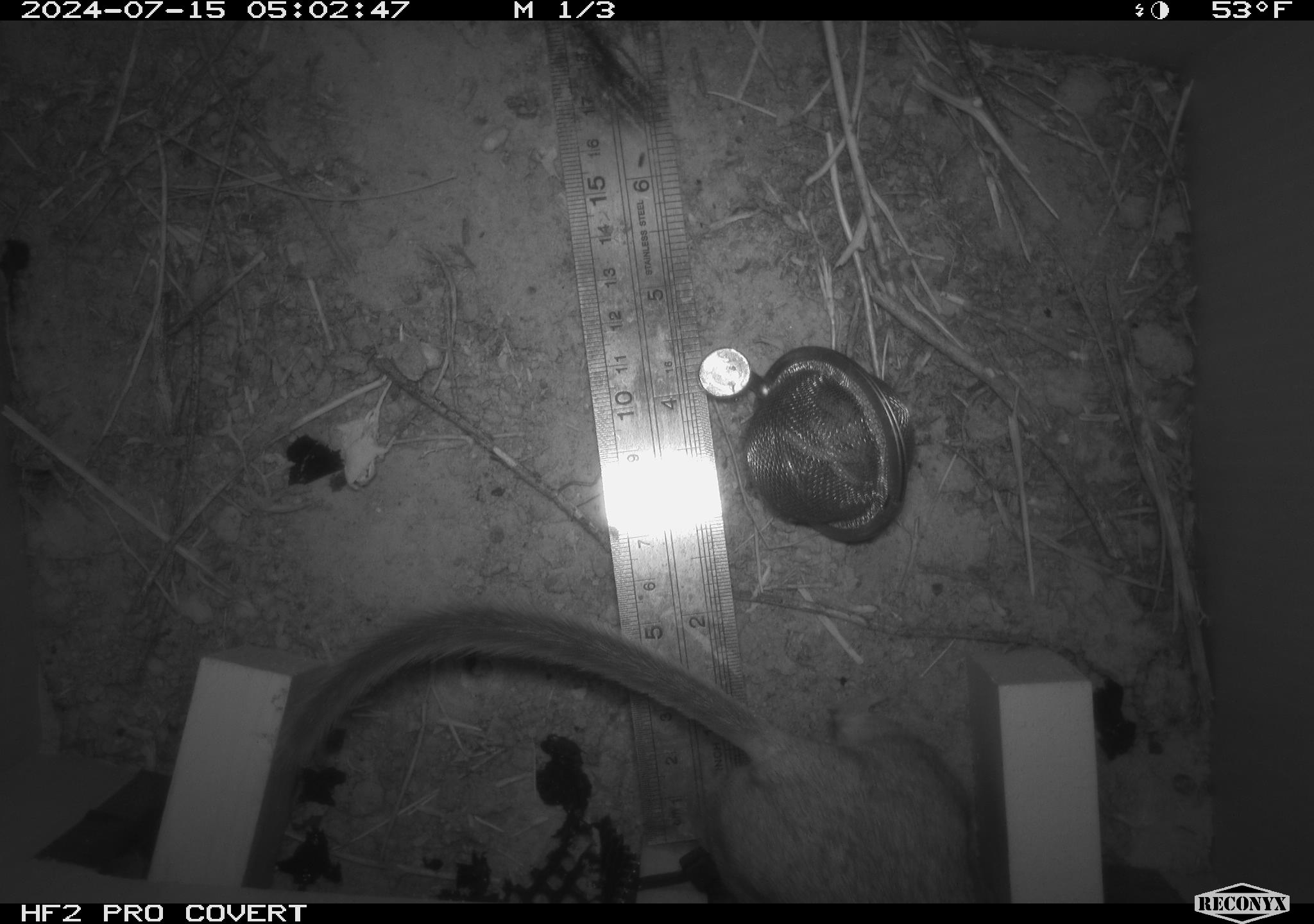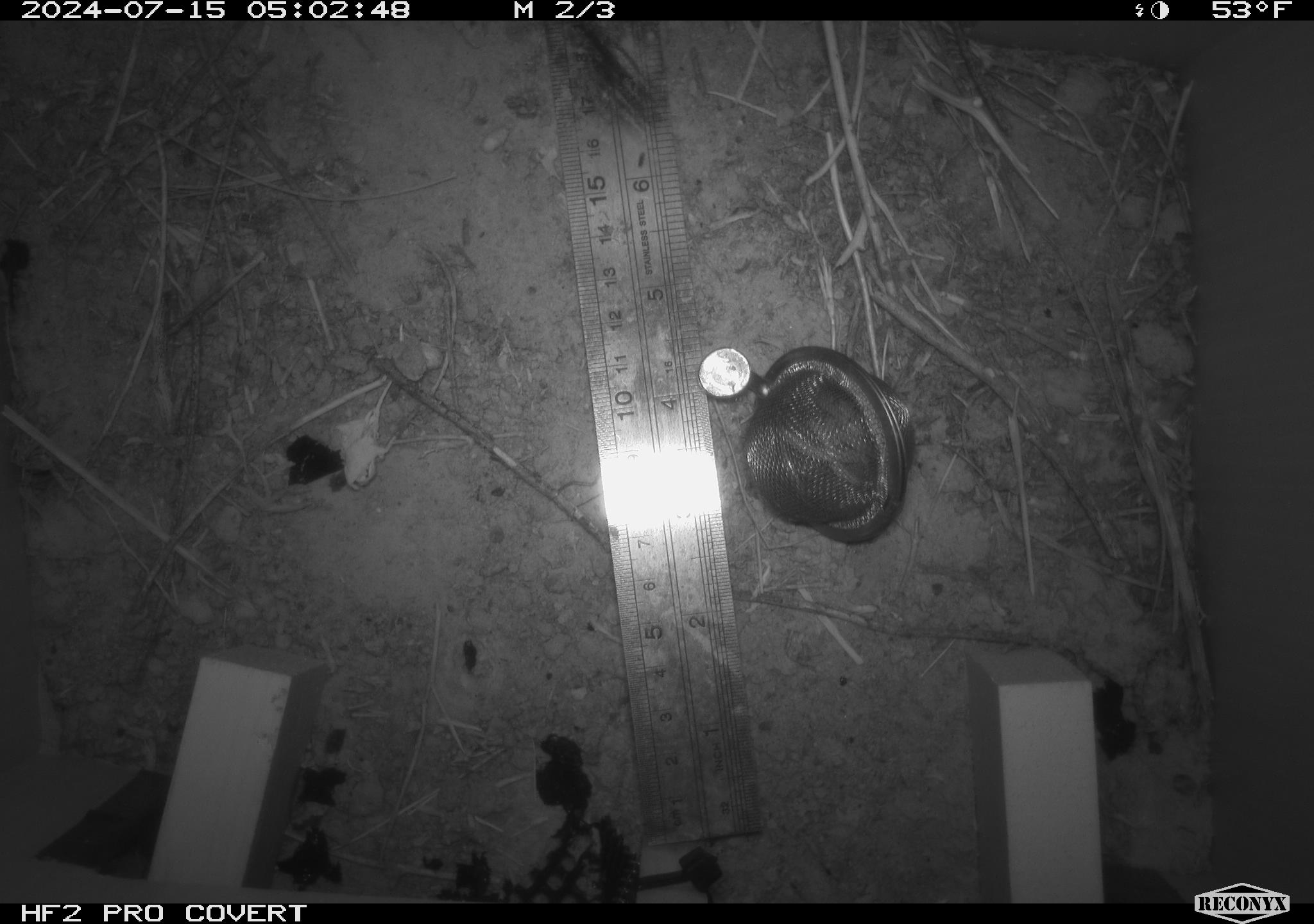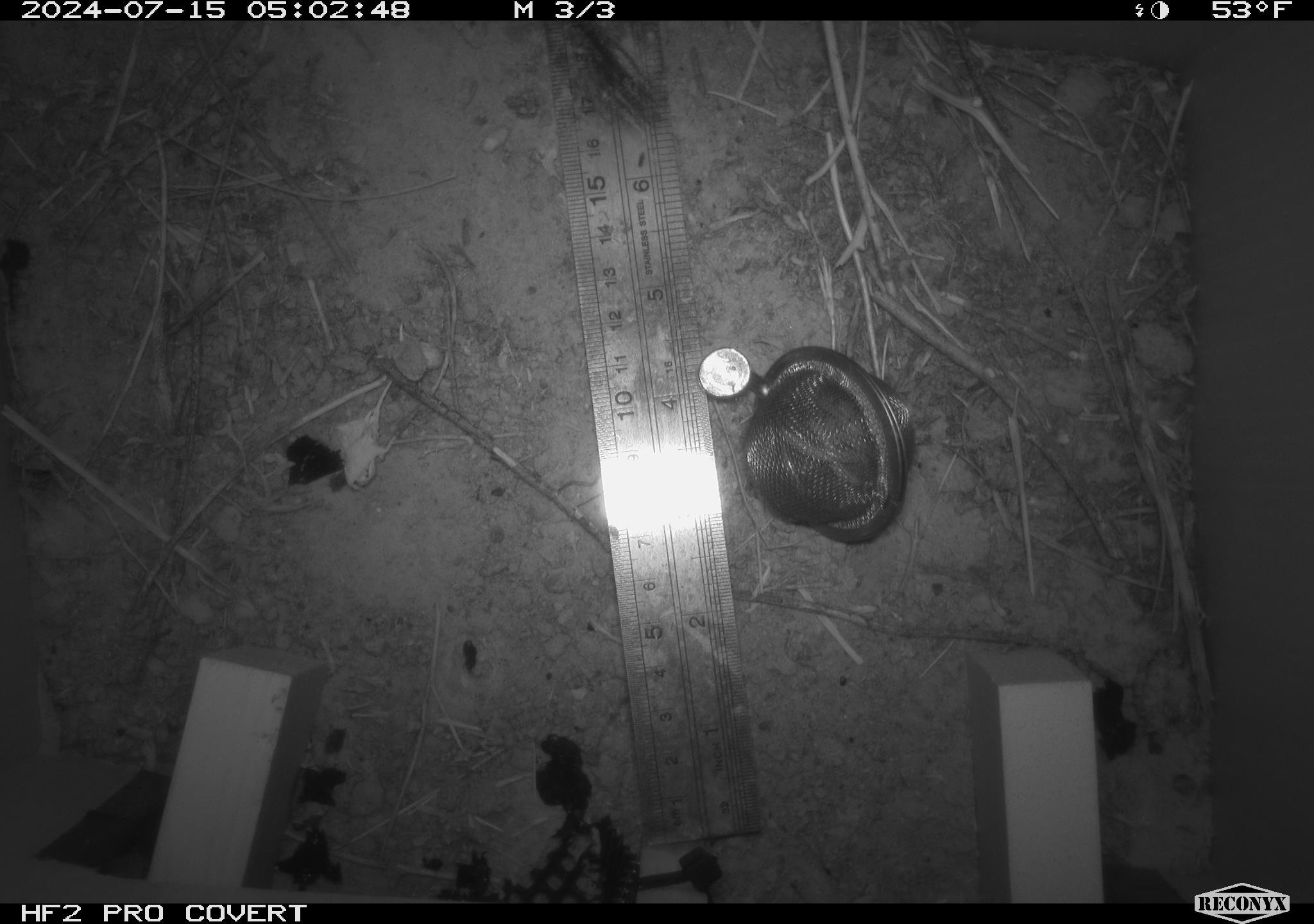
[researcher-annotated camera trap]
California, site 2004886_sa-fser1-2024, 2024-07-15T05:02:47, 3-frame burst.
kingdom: Animalia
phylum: Chordata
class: Mammalia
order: Rodentia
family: Cricetidae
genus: Neotoma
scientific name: Neotoma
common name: pack rat or woodrat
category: neotoma species